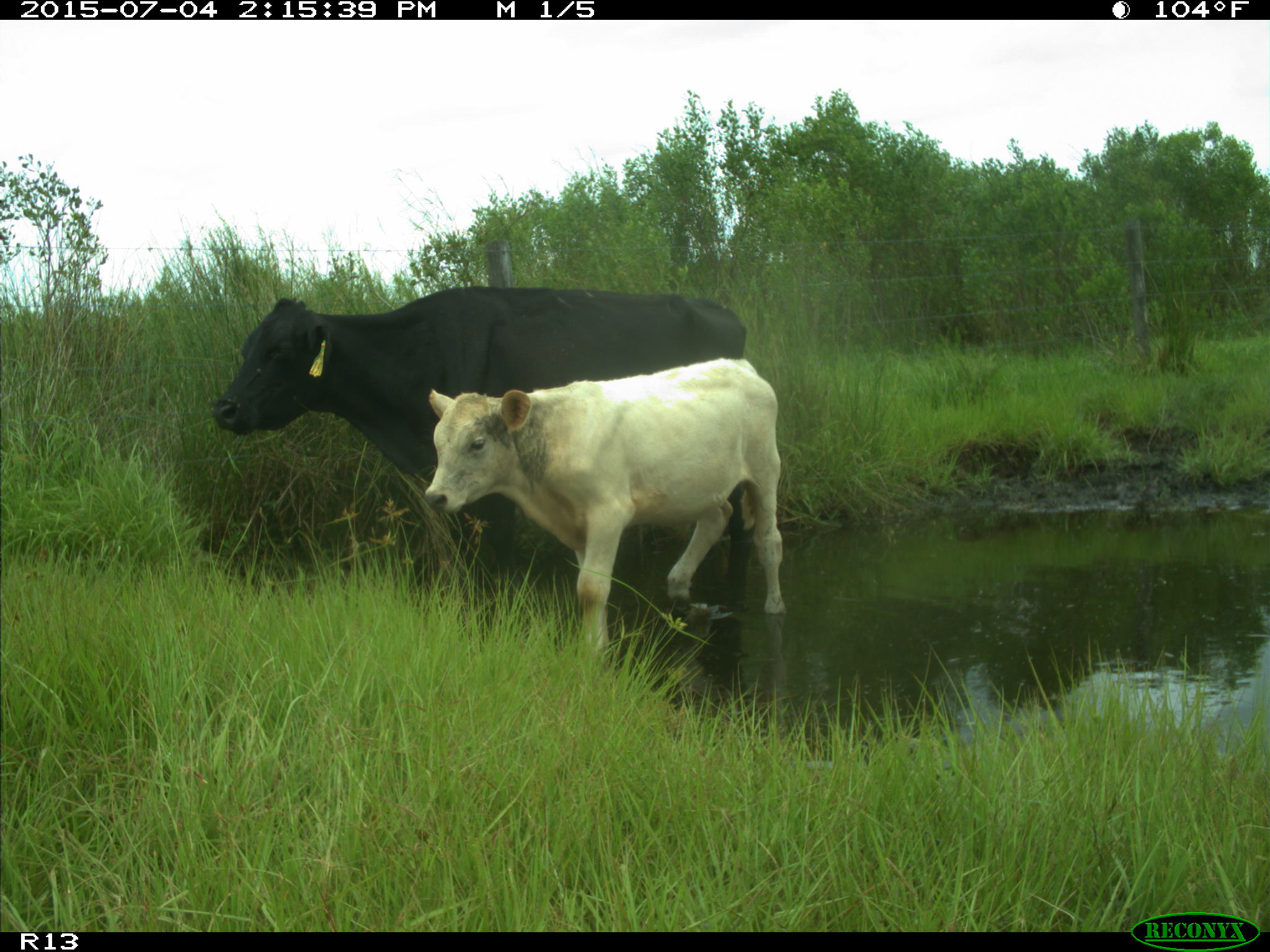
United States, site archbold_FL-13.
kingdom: Animalia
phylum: Chordata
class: Mammalia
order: Artiodactyla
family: Bovidae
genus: Bos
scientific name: Bos taurus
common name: domestic cow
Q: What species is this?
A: Bos taurus (domestic cow).